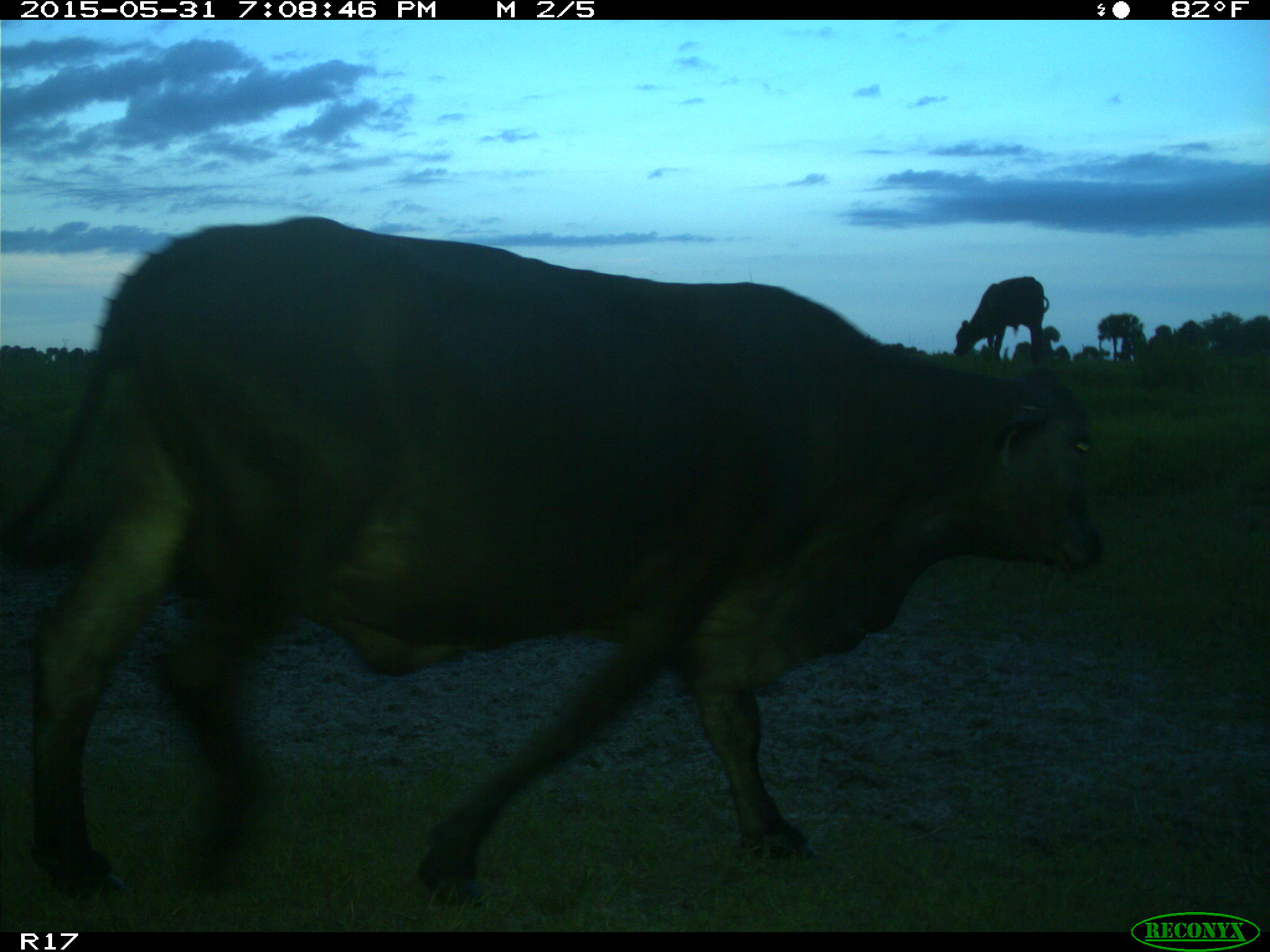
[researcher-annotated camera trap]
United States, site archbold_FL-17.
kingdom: Animalia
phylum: Chordata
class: Mammalia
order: Artiodactyla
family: Bovidae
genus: Bos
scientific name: Bos taurus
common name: domestic cow